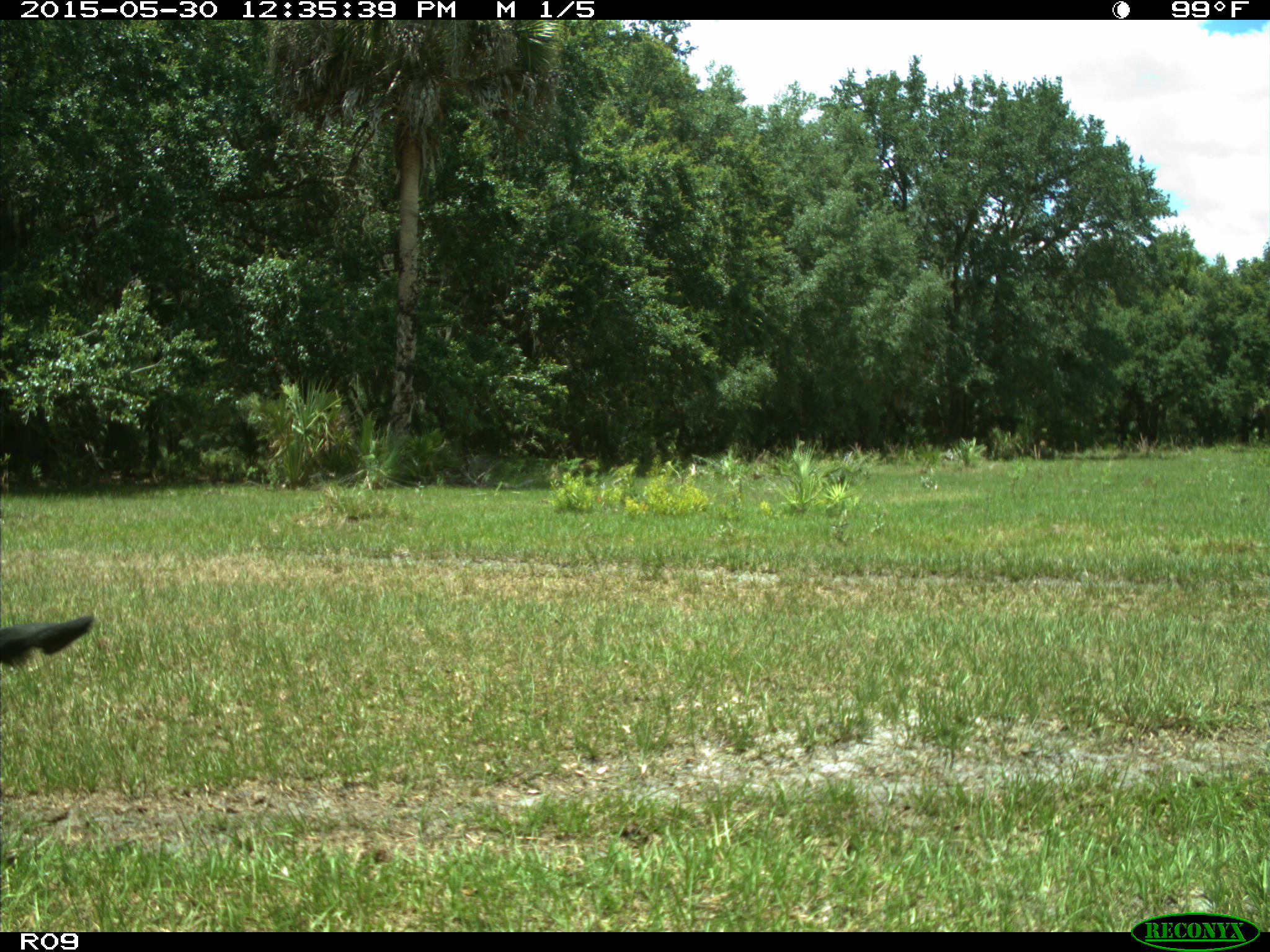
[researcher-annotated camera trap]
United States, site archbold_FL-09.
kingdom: Animalia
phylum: Chordata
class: Mammalia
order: Artiodactyla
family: Bovidae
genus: Bos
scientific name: Bos taurus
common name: domestic cow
Bos taurus (domestic cow).